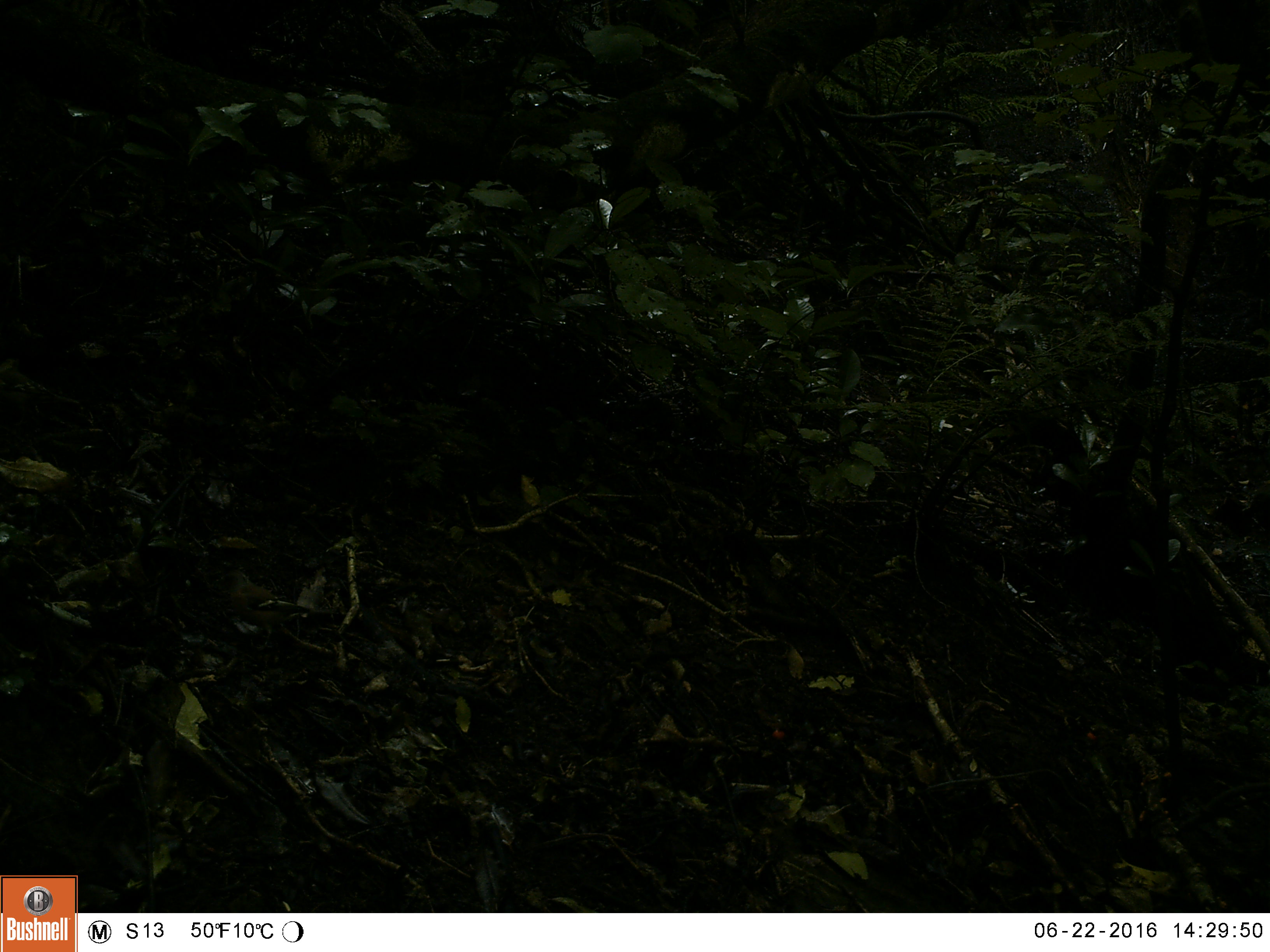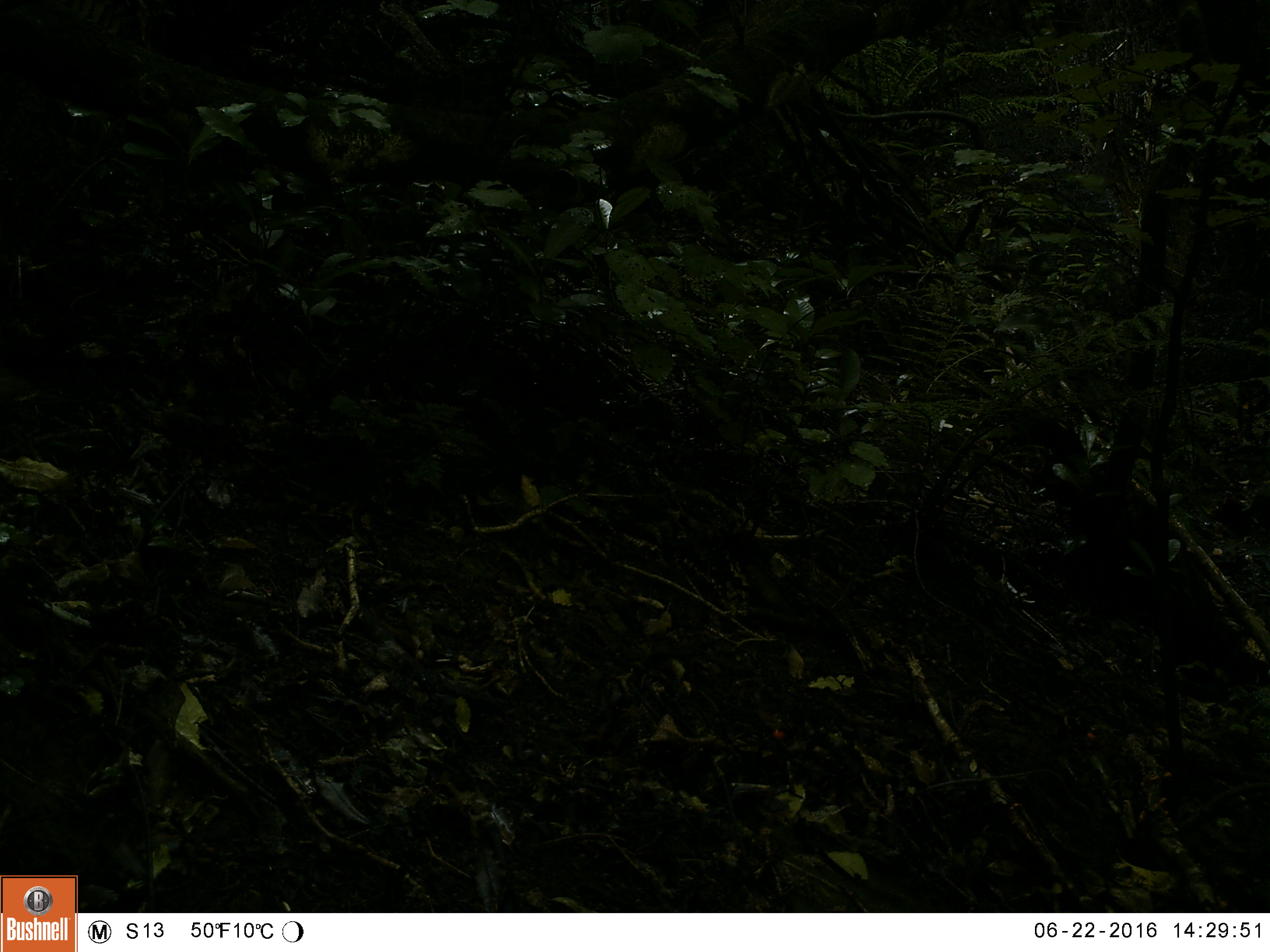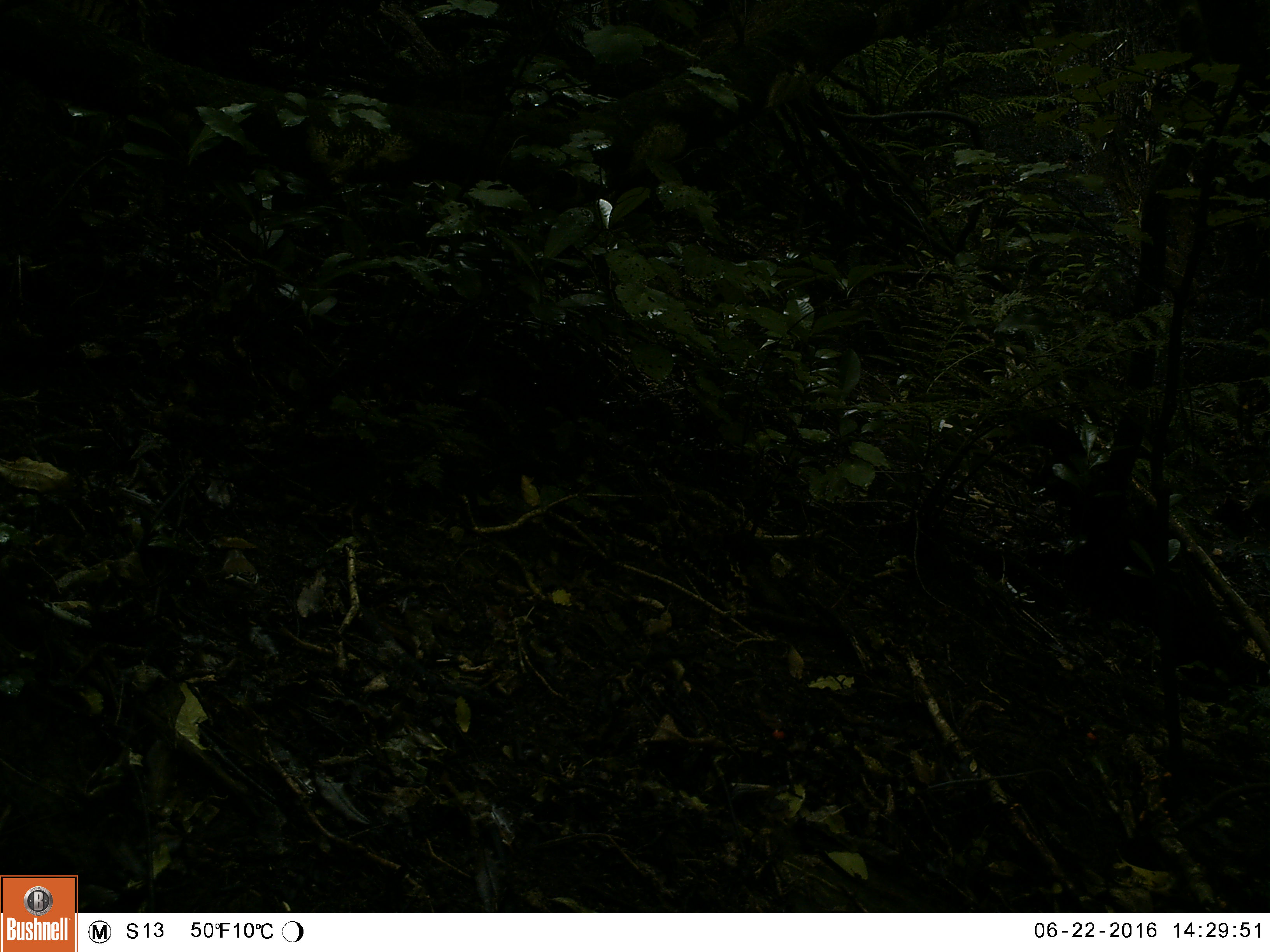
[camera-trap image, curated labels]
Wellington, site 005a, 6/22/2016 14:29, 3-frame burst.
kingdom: Animalia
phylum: Chordata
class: Aves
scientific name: Aves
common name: bird